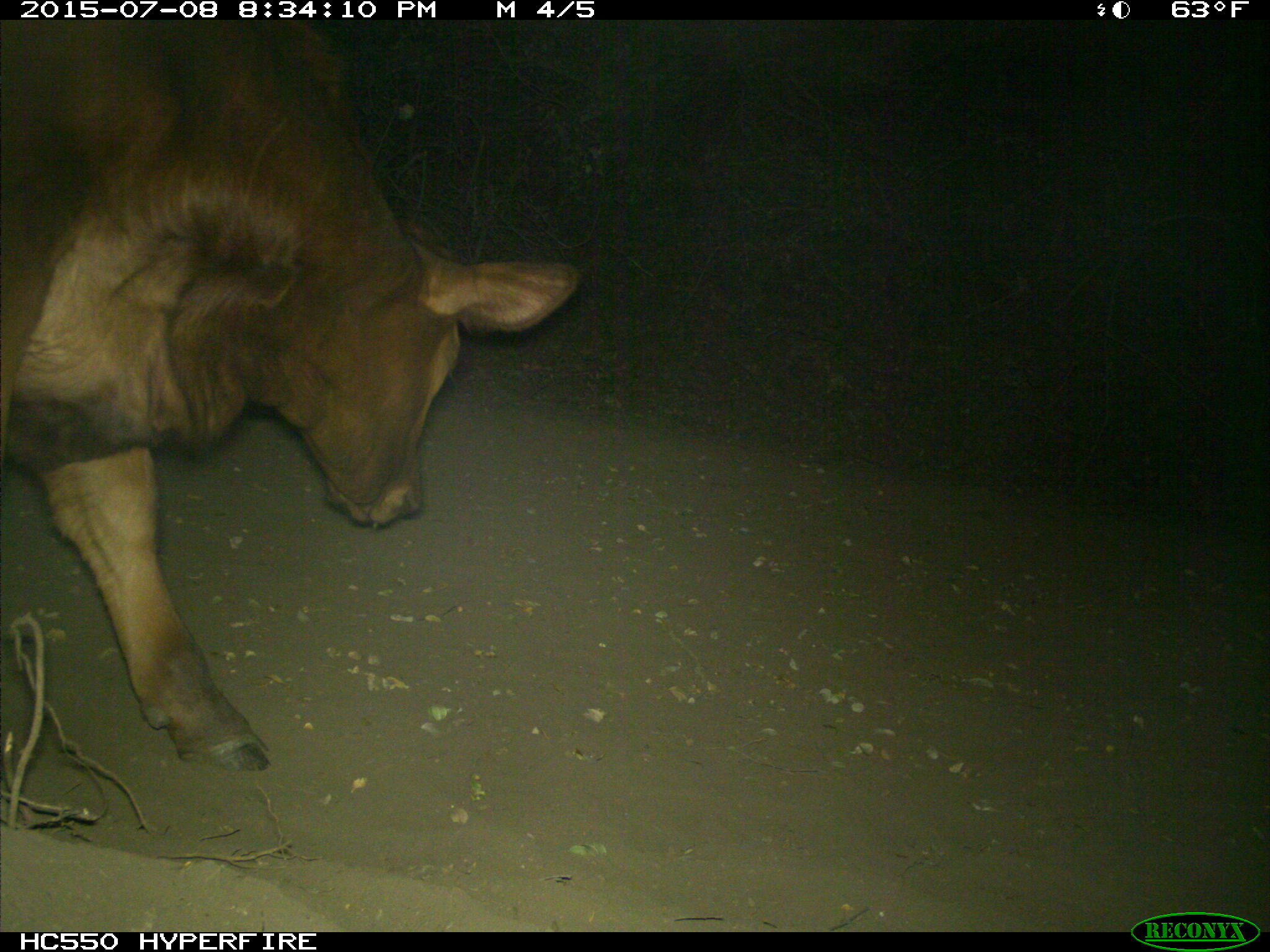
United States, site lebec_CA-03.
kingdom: Animalia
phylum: Chordata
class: Mammalia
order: Artiodactyla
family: Bovidae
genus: Bos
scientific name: Bos taurus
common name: domestic cow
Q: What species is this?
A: Bos taurus (domestic cow).